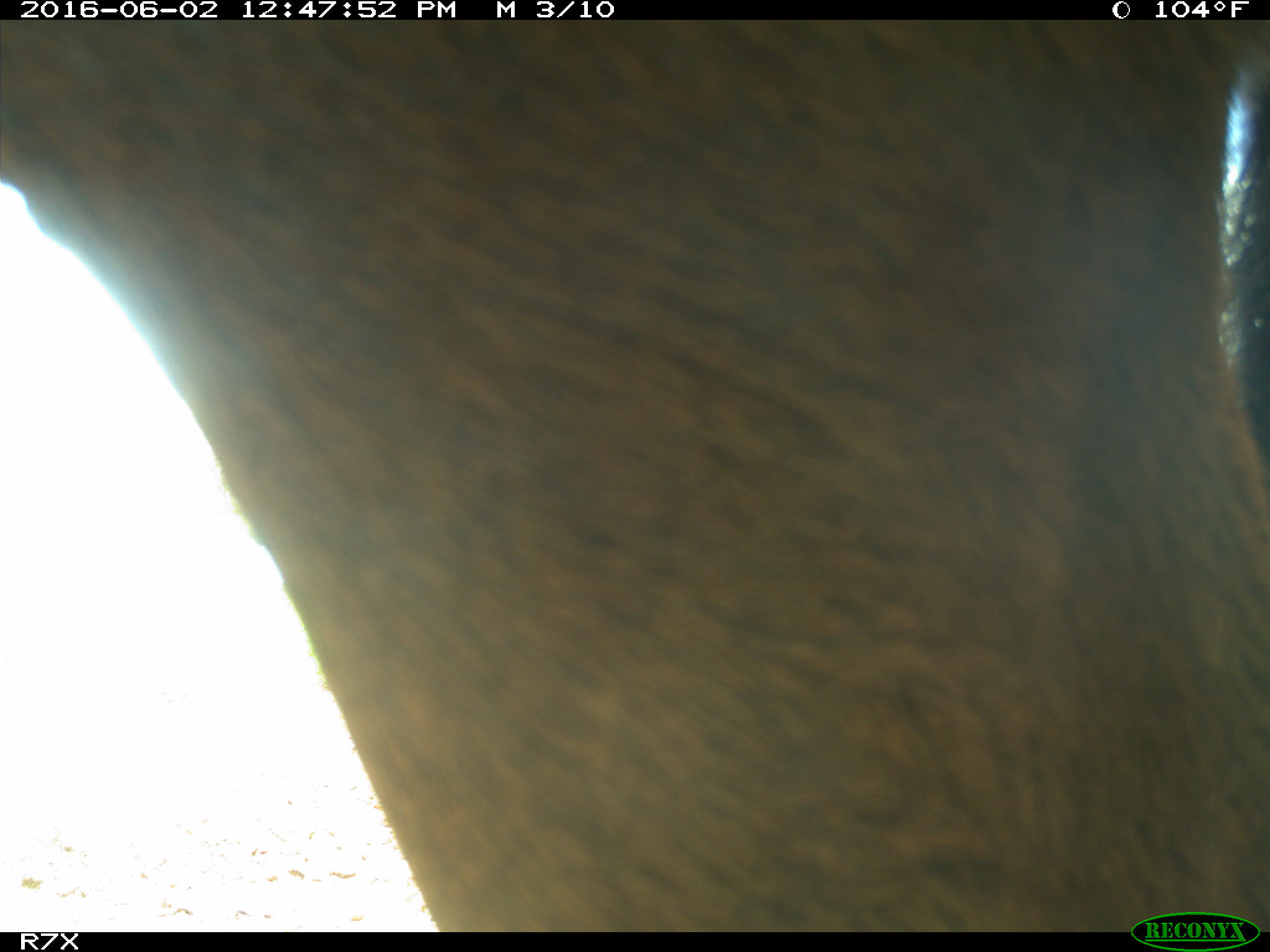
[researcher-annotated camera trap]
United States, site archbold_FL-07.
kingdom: Animalia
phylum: Chordata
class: Mammalia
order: Artiodactyla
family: Bovidae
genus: Bos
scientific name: Bos taurus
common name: domestic cow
Bos taurus (domestic cow).